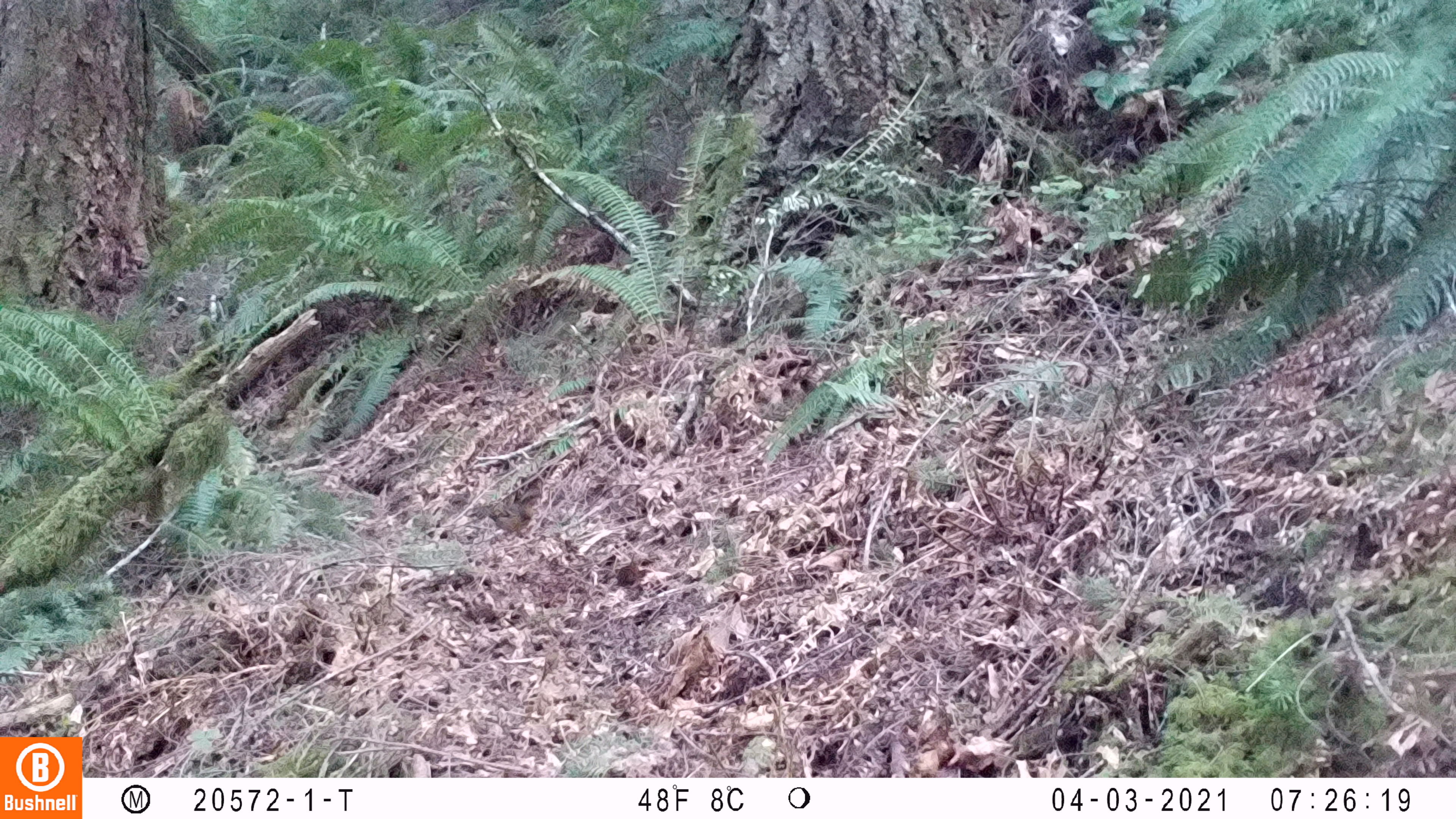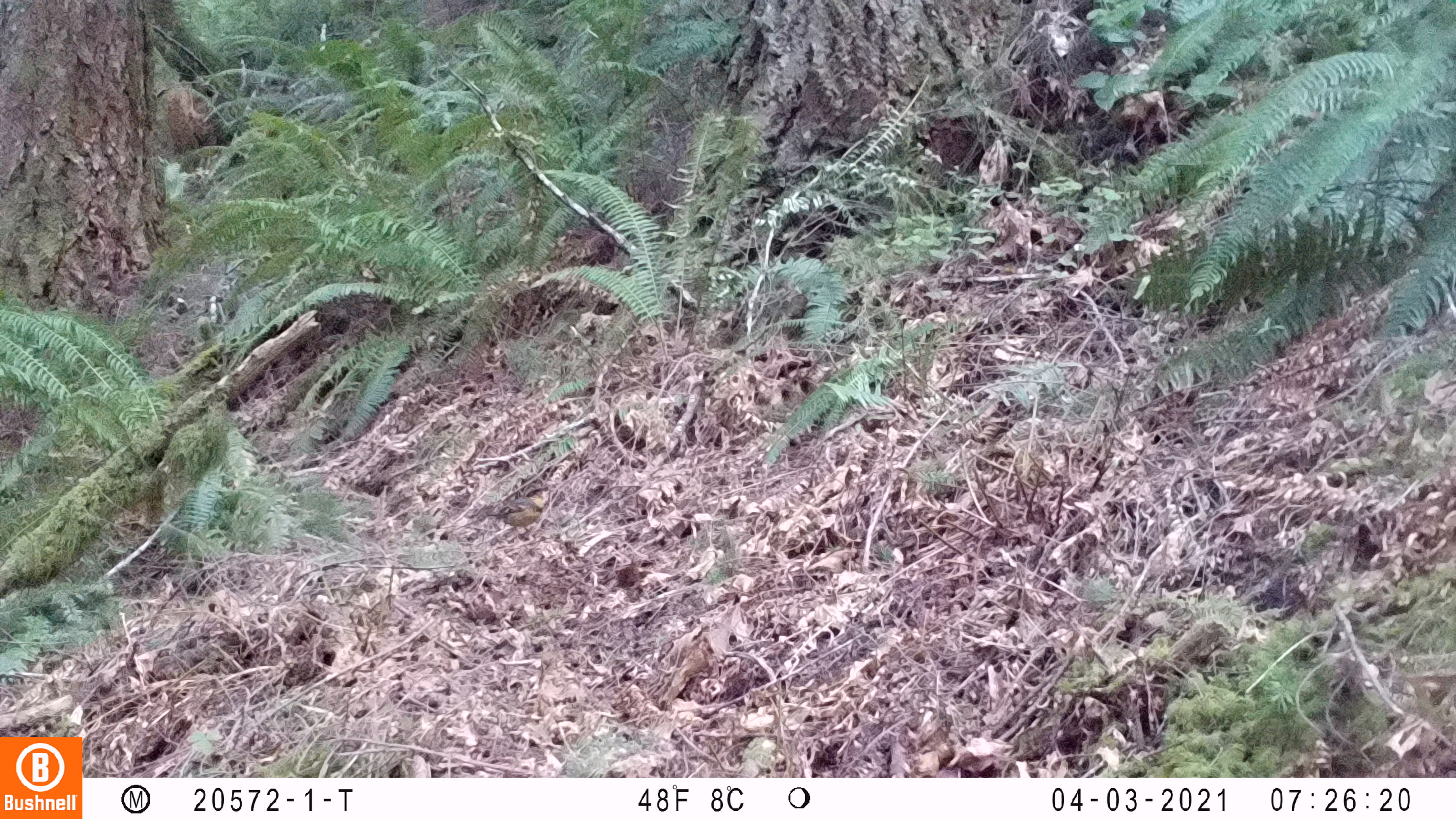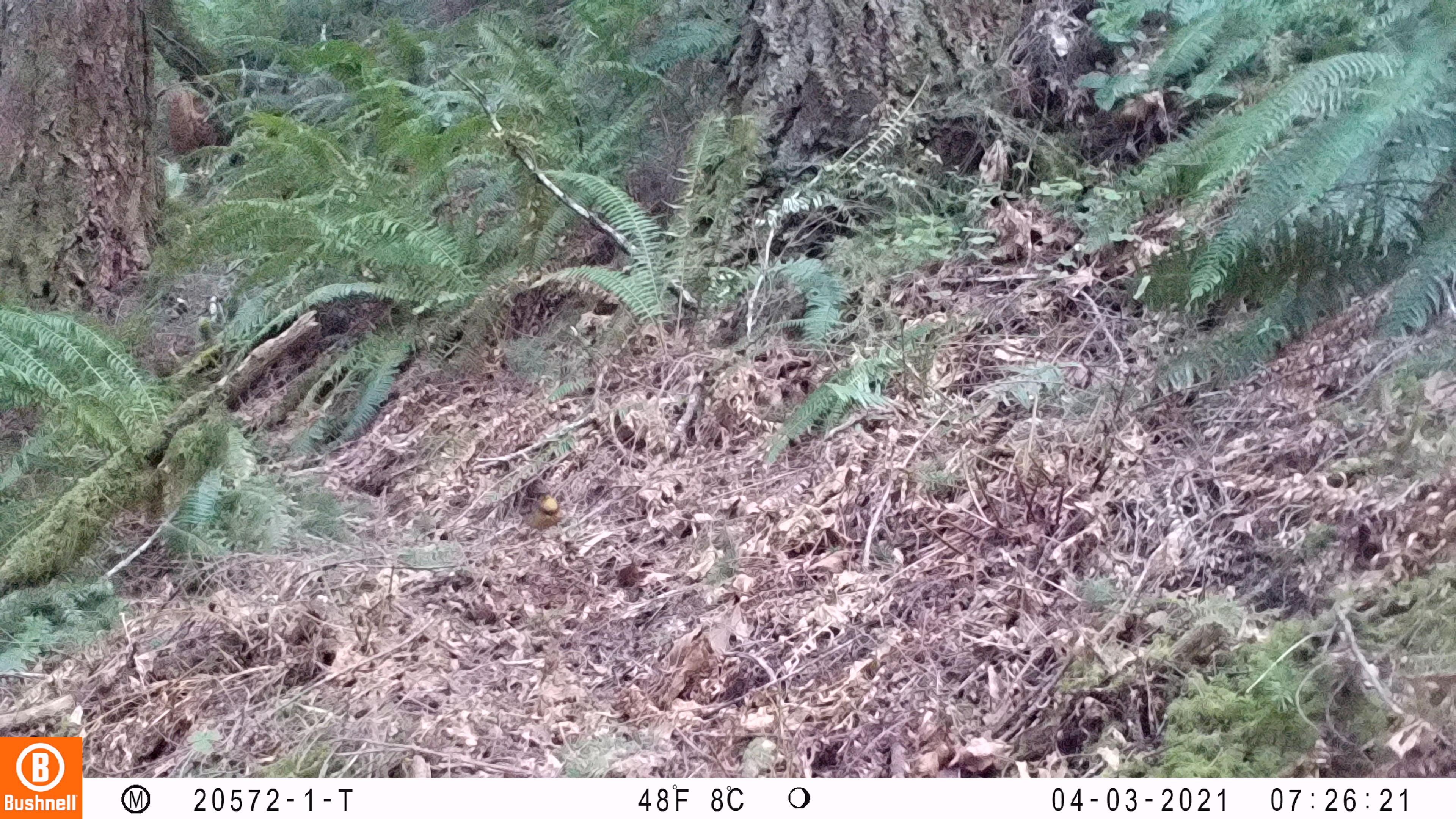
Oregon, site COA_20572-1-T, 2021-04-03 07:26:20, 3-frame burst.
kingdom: Animalia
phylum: Chordata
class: Aves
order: Passeriformes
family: Turdidae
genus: Ixoreus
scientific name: Ixoreus naevius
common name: varied thrush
Varied thrush (Ixoreus naevius).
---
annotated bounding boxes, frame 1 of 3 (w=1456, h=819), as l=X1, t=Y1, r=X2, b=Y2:
varied thrush: l=465, t=483, r=551, b=553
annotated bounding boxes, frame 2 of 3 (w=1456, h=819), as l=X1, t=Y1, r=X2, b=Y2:
varied thrush: l=468, t=480, r=556, b=543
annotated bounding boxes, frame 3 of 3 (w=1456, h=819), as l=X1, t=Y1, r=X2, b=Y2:
varied thrush: l=513, t=476, r=564, b=546